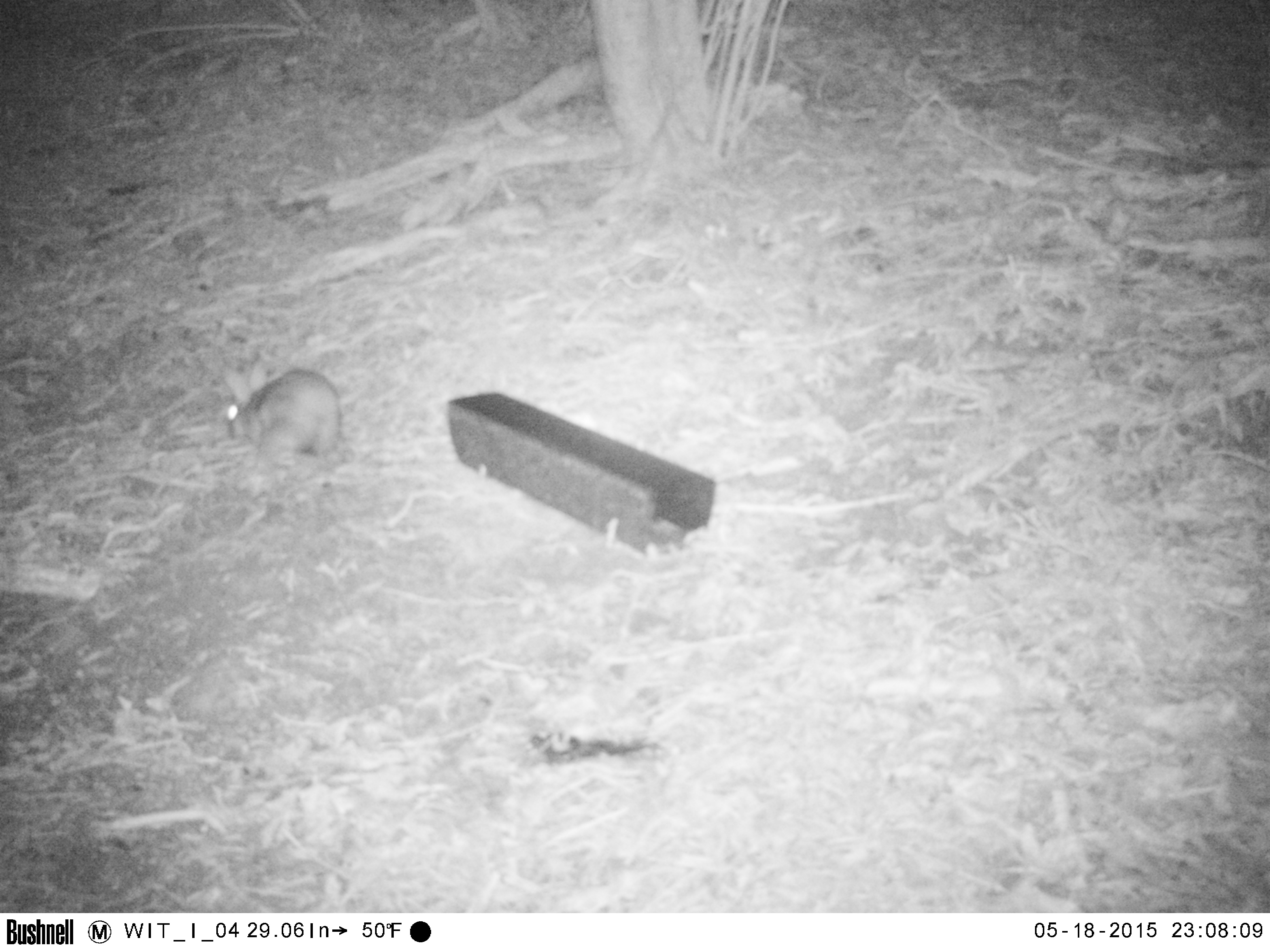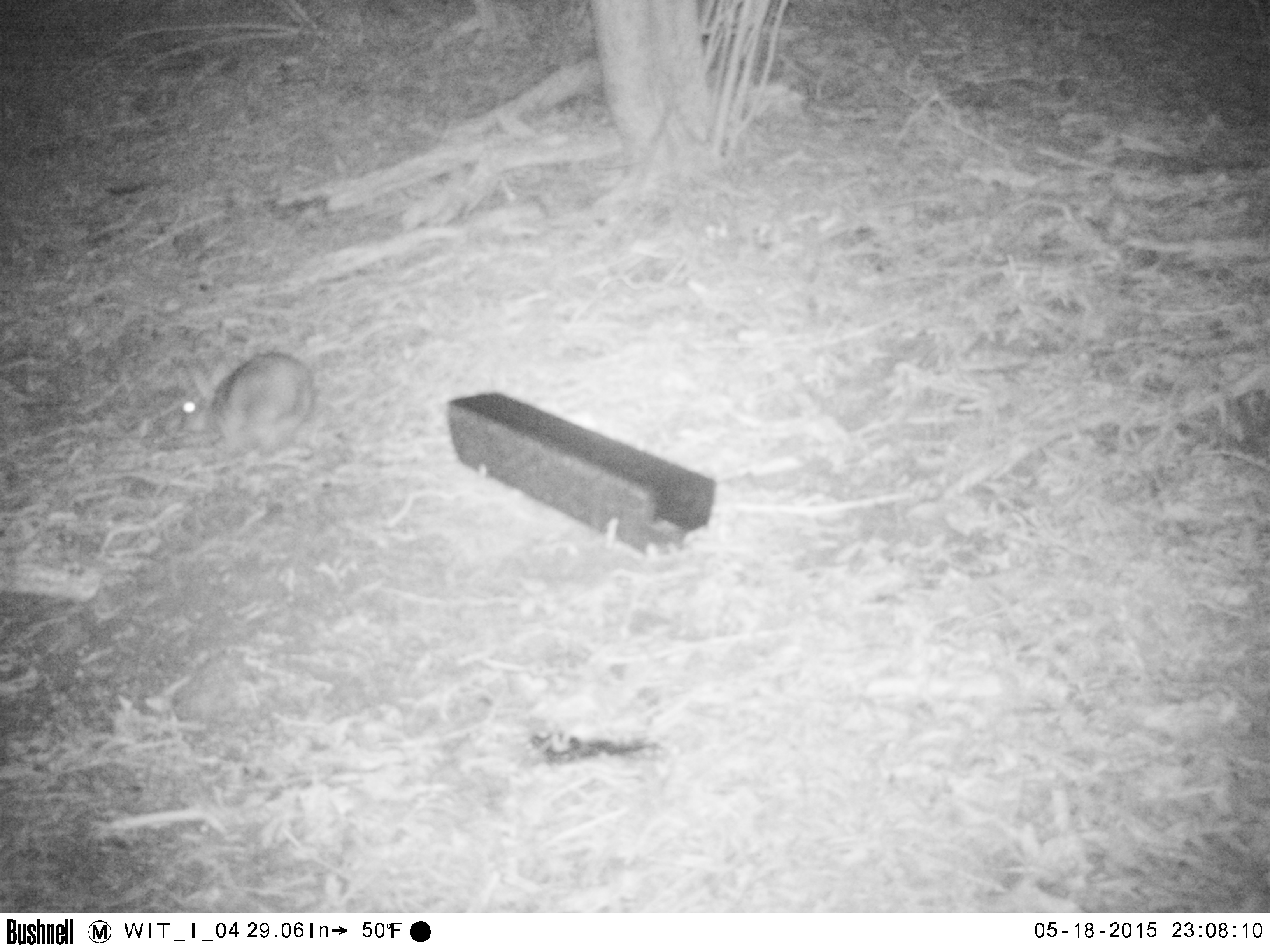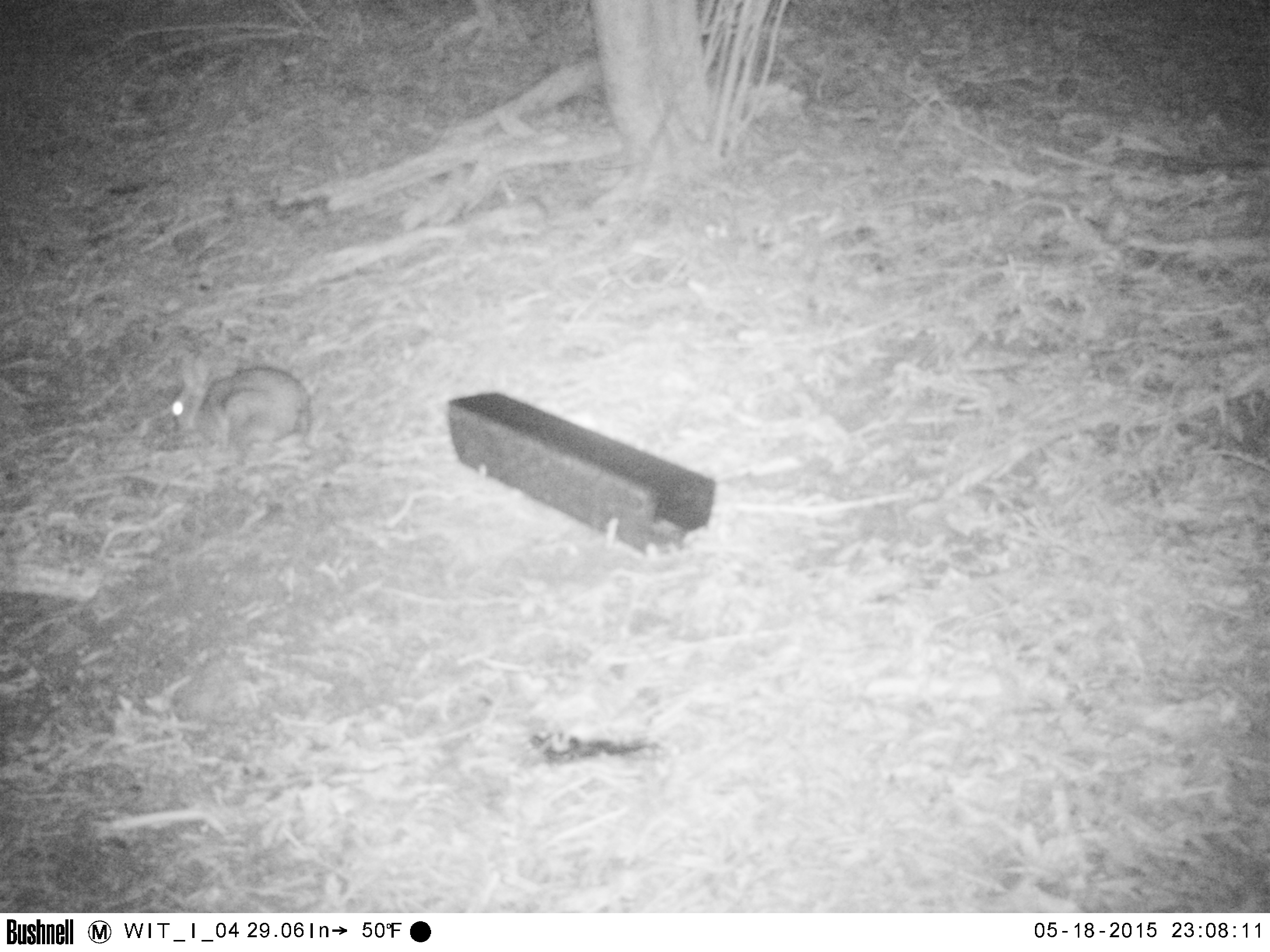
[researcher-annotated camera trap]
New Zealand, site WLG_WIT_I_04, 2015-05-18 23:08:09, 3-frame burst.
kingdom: Animalia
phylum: Chordata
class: Mammalia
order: Lagomorpha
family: Leporidae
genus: Oryctolagus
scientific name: Oryctolagus cuniculus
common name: european rabbit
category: rabbit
Rabbit (european rabbit) (Oryctolagus cuniculus).